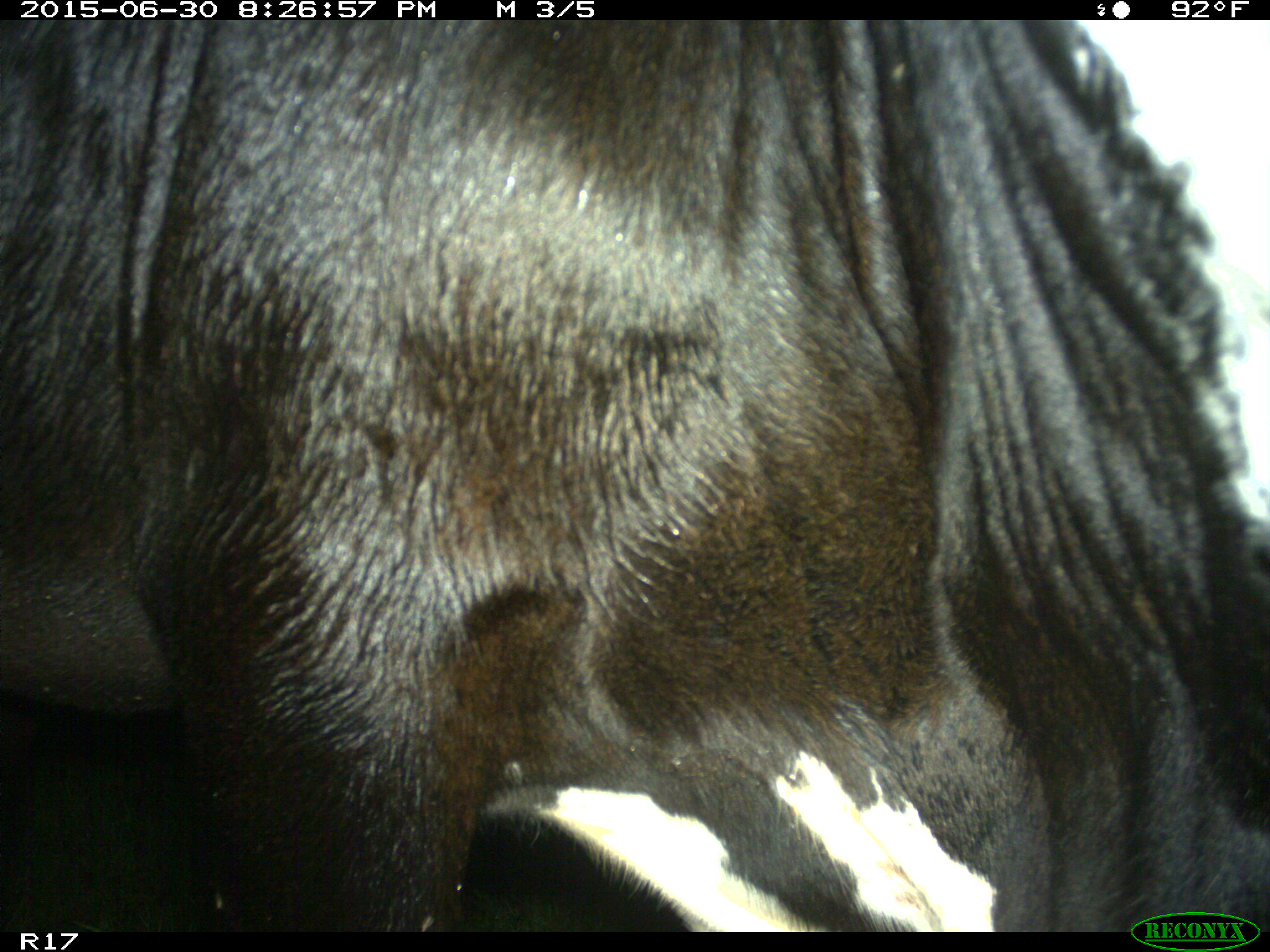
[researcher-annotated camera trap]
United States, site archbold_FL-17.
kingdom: Animalia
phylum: Chordata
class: Mammalia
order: Artiodactyla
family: Bovidae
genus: Bos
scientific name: Bos taurus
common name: domestic cow